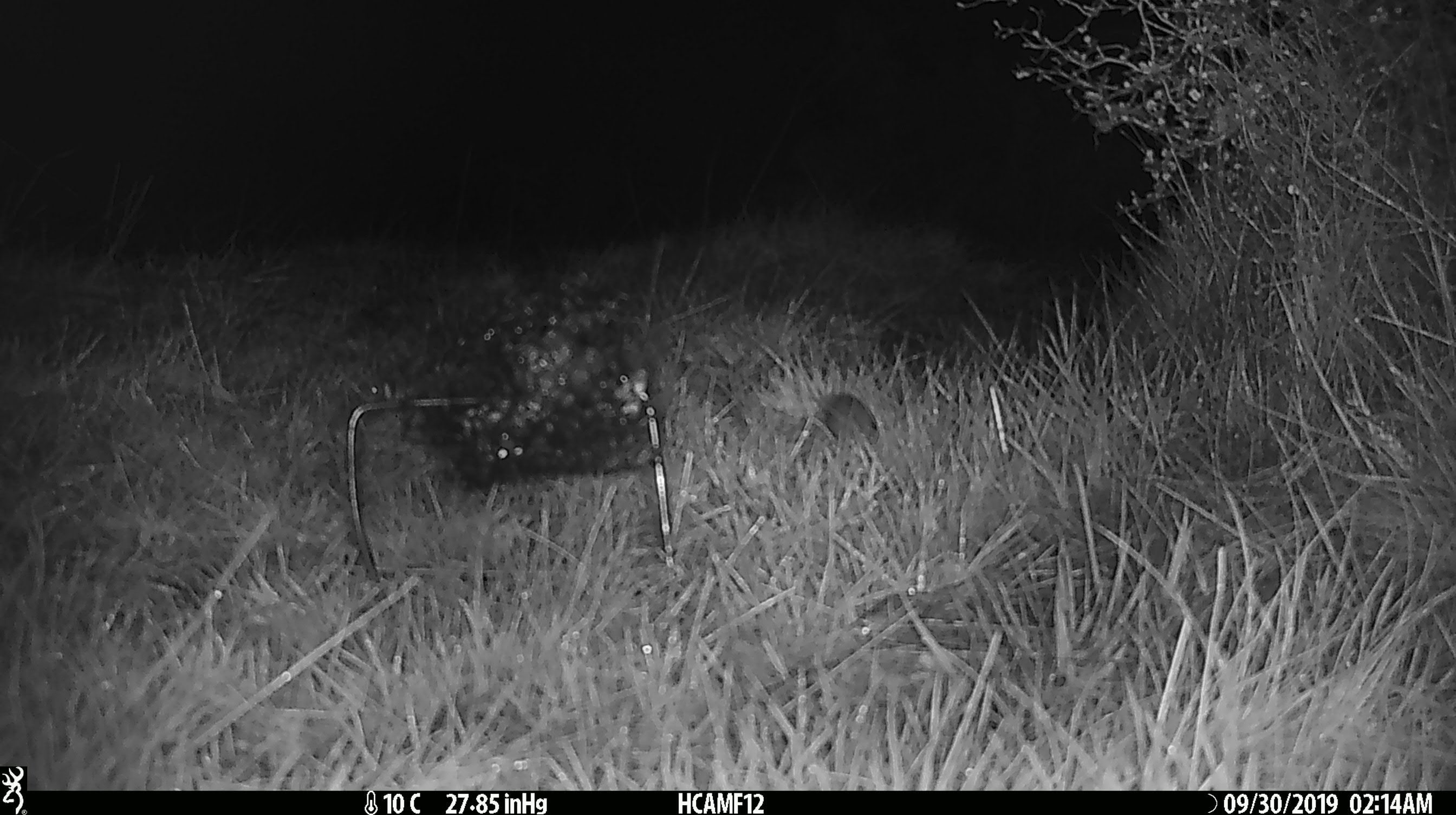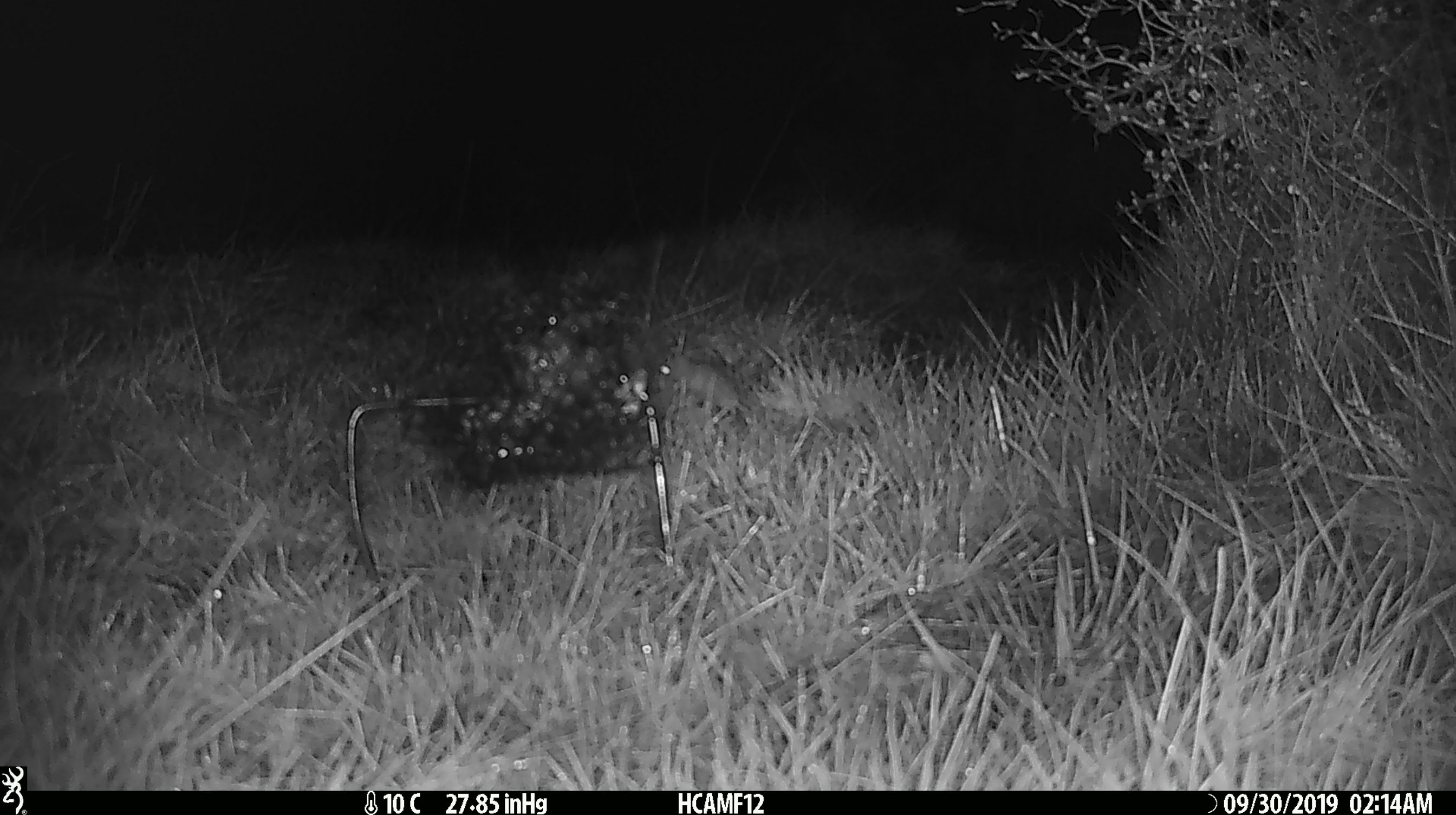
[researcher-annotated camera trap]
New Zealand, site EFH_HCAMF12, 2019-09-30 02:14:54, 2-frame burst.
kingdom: Animalia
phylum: Chordata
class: Mammalia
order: Rodentia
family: Muridae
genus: Mus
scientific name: Mus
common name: mouse